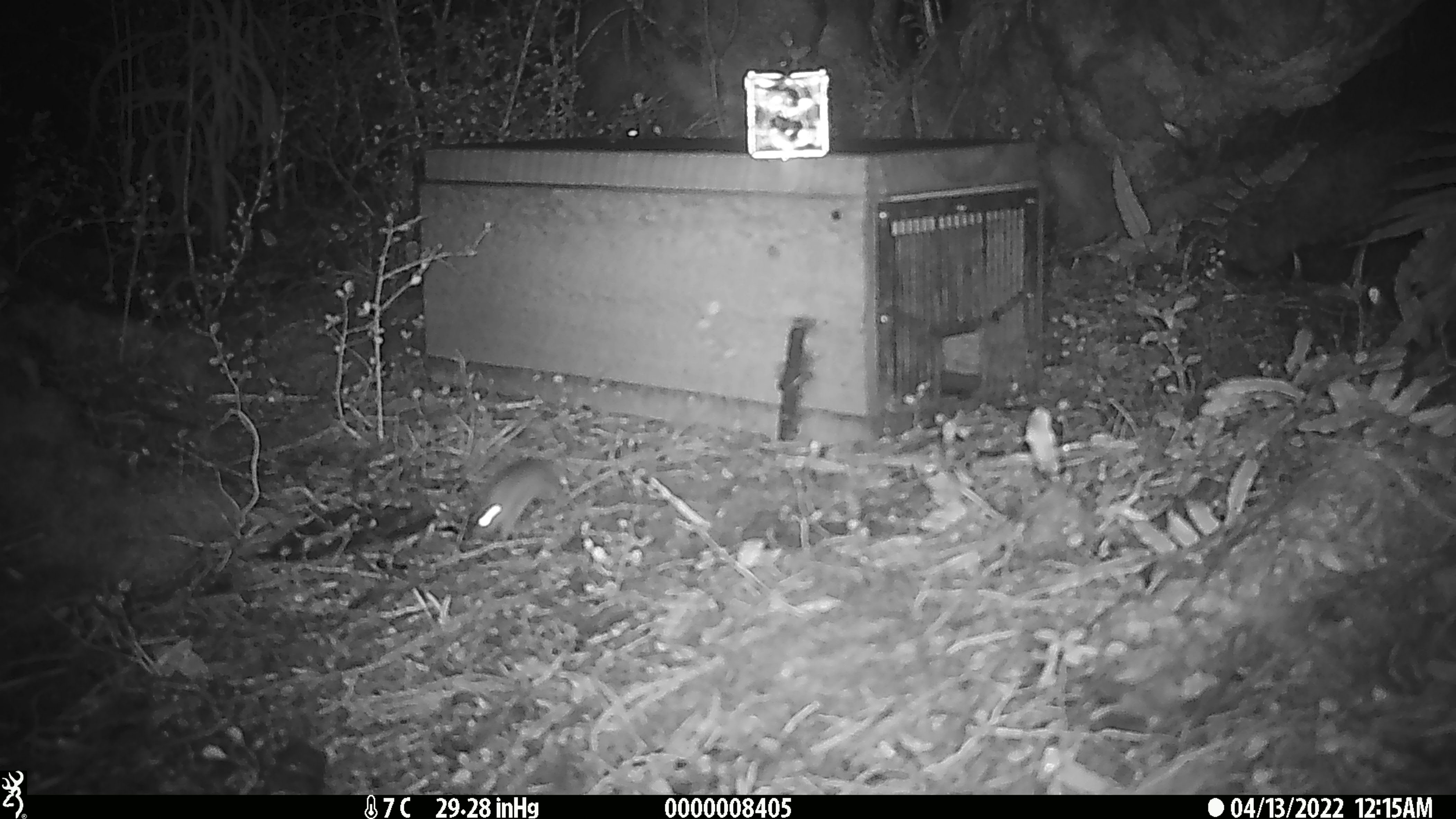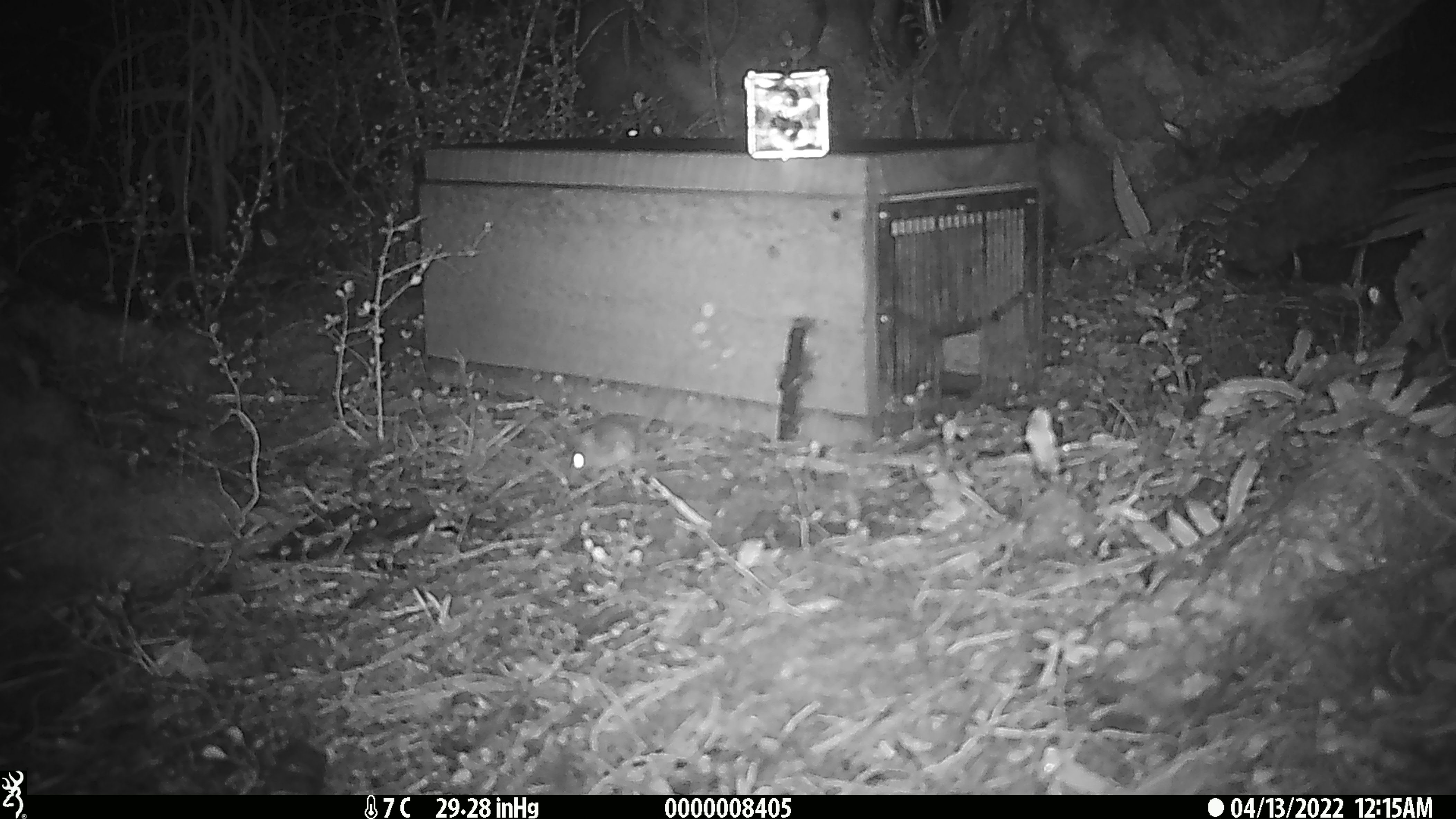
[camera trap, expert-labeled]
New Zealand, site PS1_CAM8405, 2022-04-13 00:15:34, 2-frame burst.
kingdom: Animalia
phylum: Chordata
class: Mammalia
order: Rodentia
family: Muridae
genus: Mus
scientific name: Mus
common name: mouse